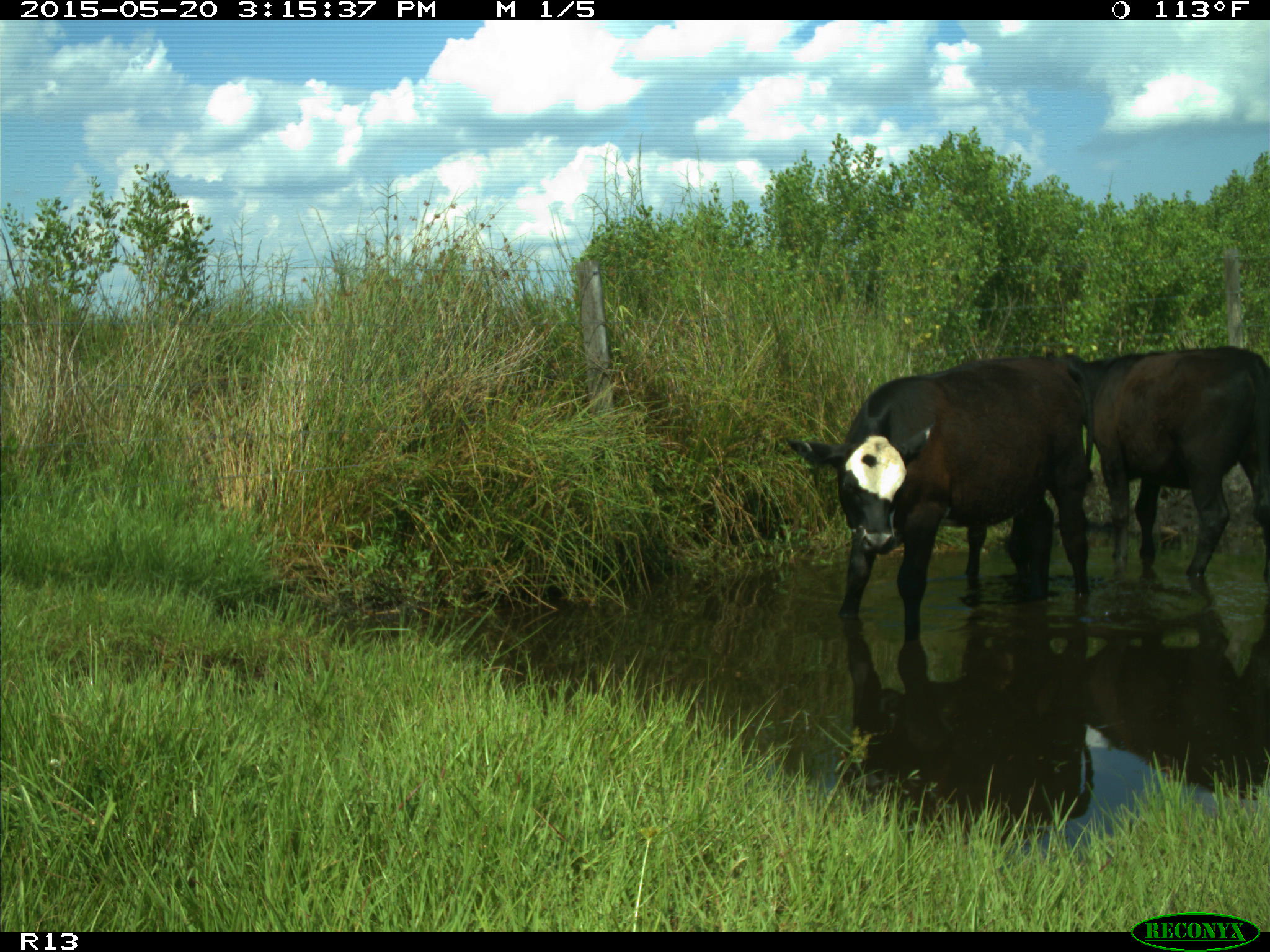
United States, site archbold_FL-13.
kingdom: Animalia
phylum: Chordata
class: Mammalia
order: Artiodactyla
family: Bovidae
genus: Bos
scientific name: Bos taurus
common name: domestic cow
Bos taurus (domestic cow).